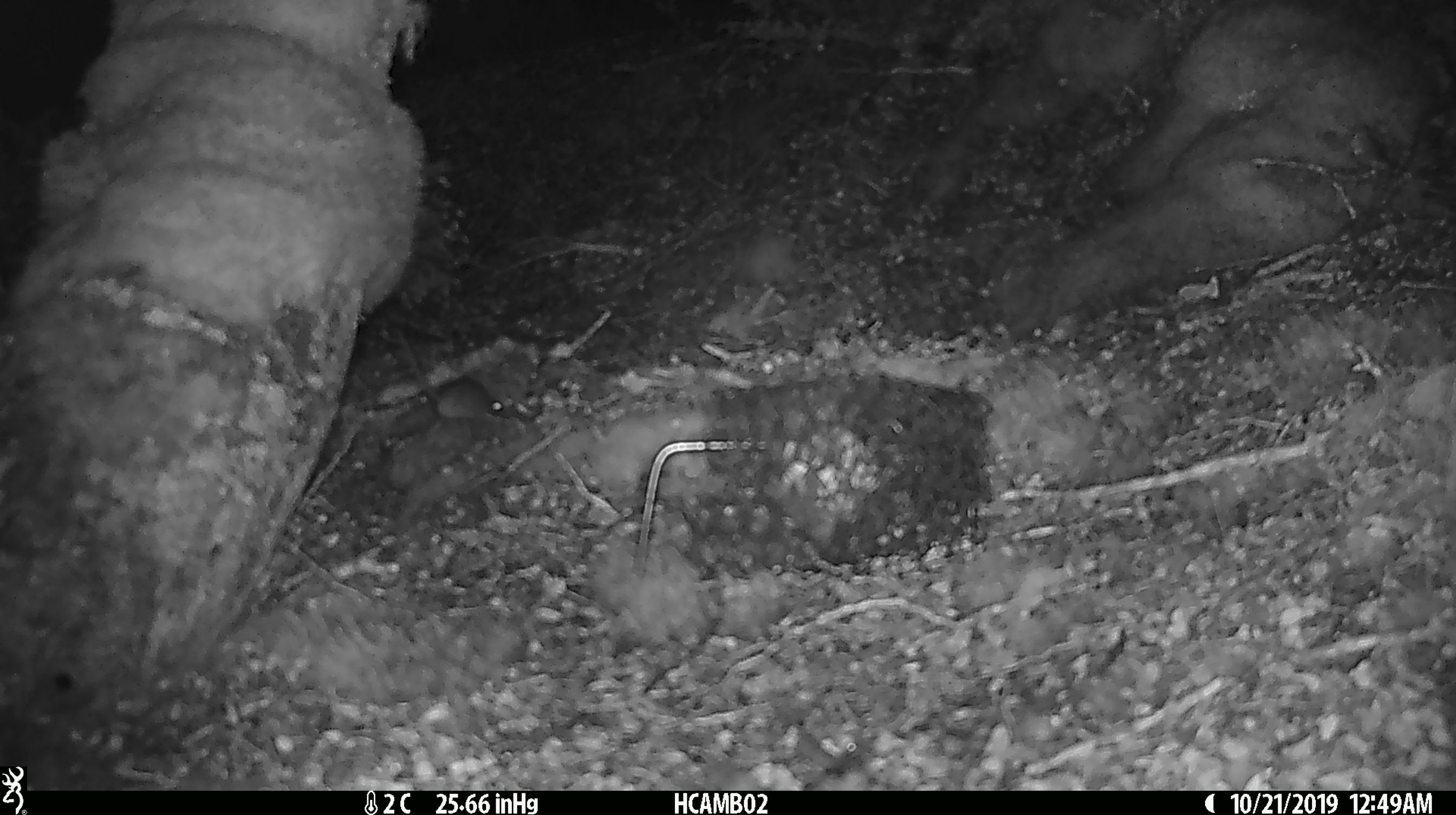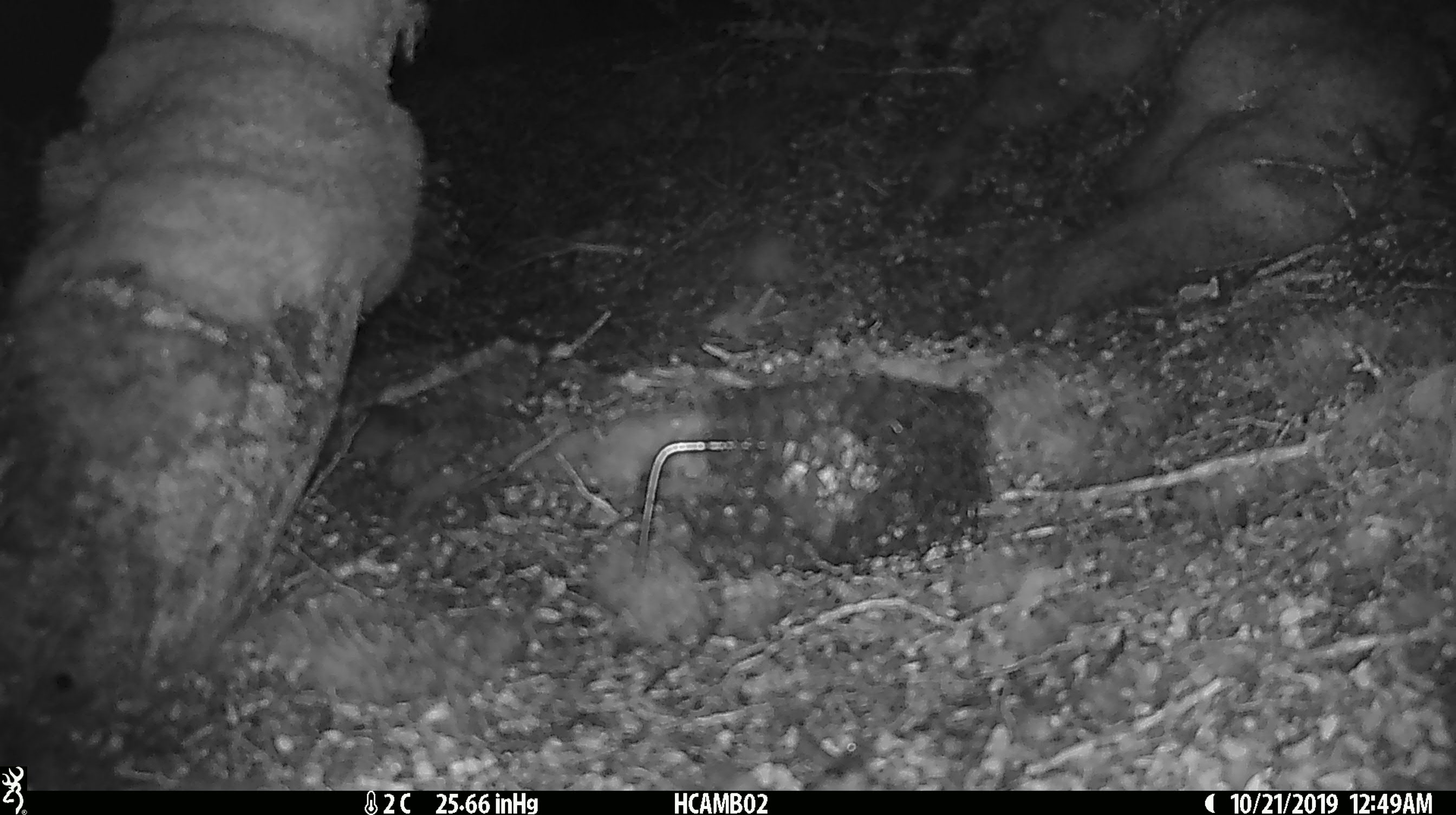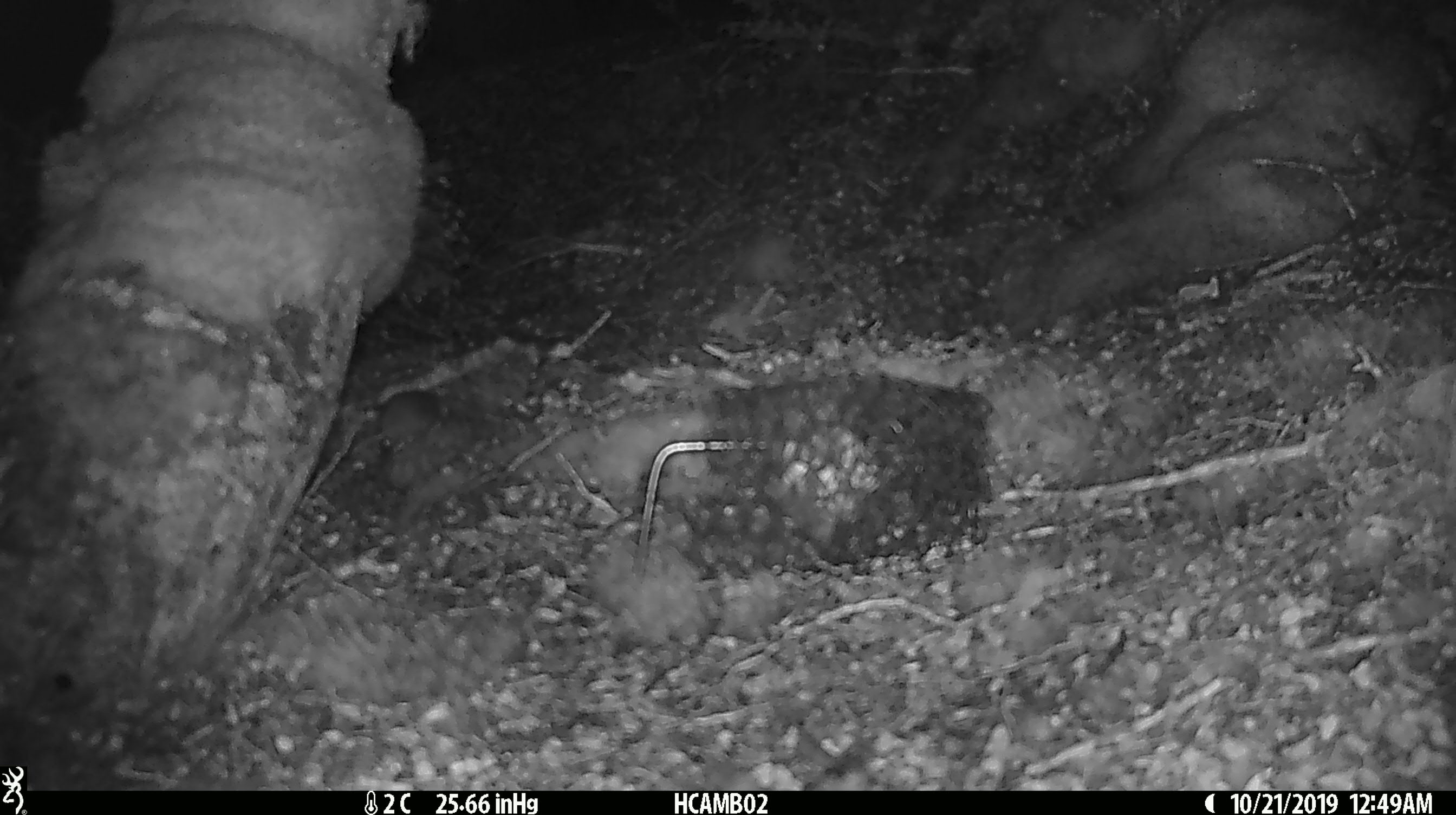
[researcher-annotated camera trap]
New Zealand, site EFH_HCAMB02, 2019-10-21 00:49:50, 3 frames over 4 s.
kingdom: Animalia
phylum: Chordata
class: Mammalia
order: Rodentia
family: Muridae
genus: Mus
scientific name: Mus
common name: mouse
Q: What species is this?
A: Mouse (Mus).